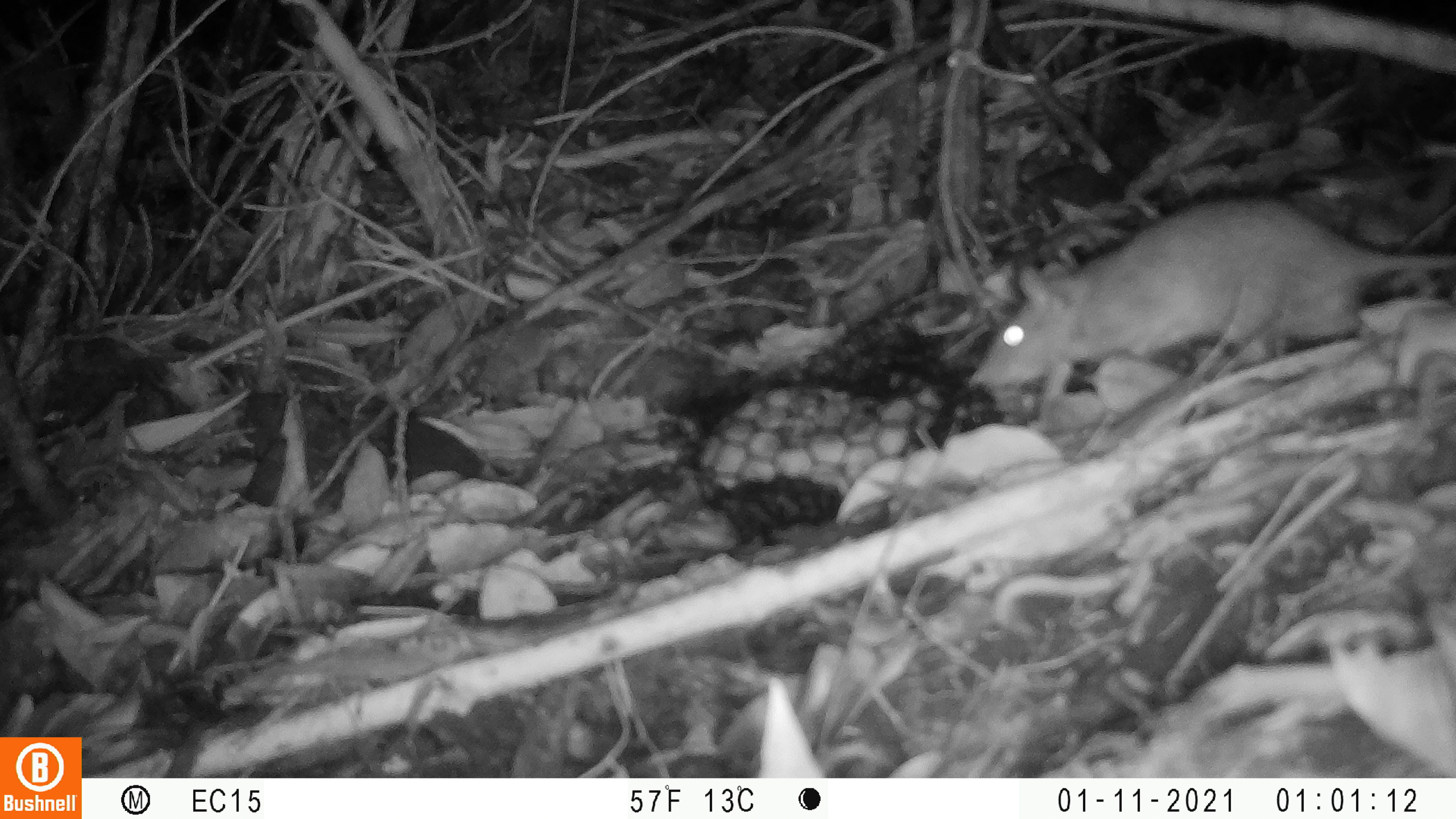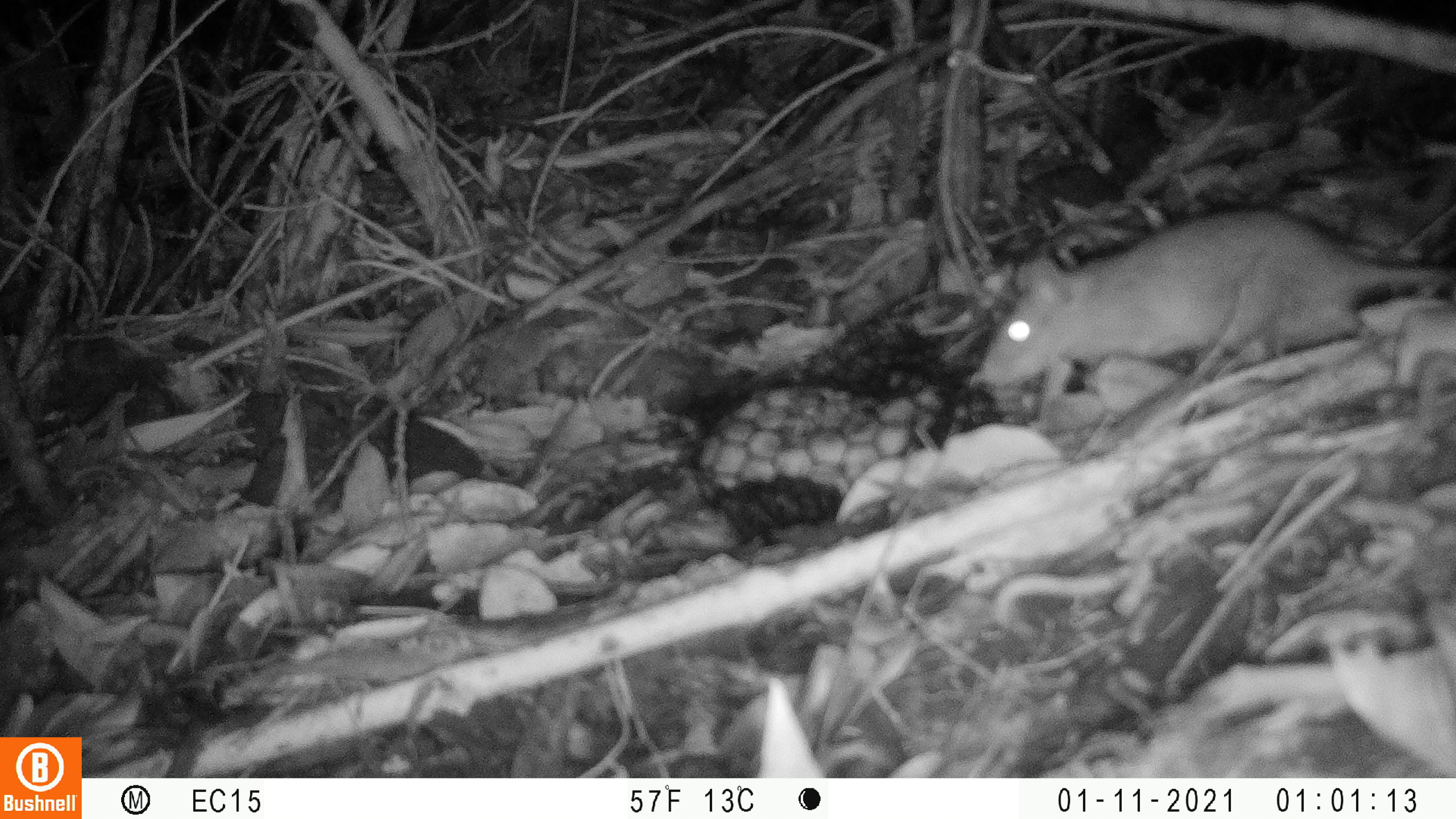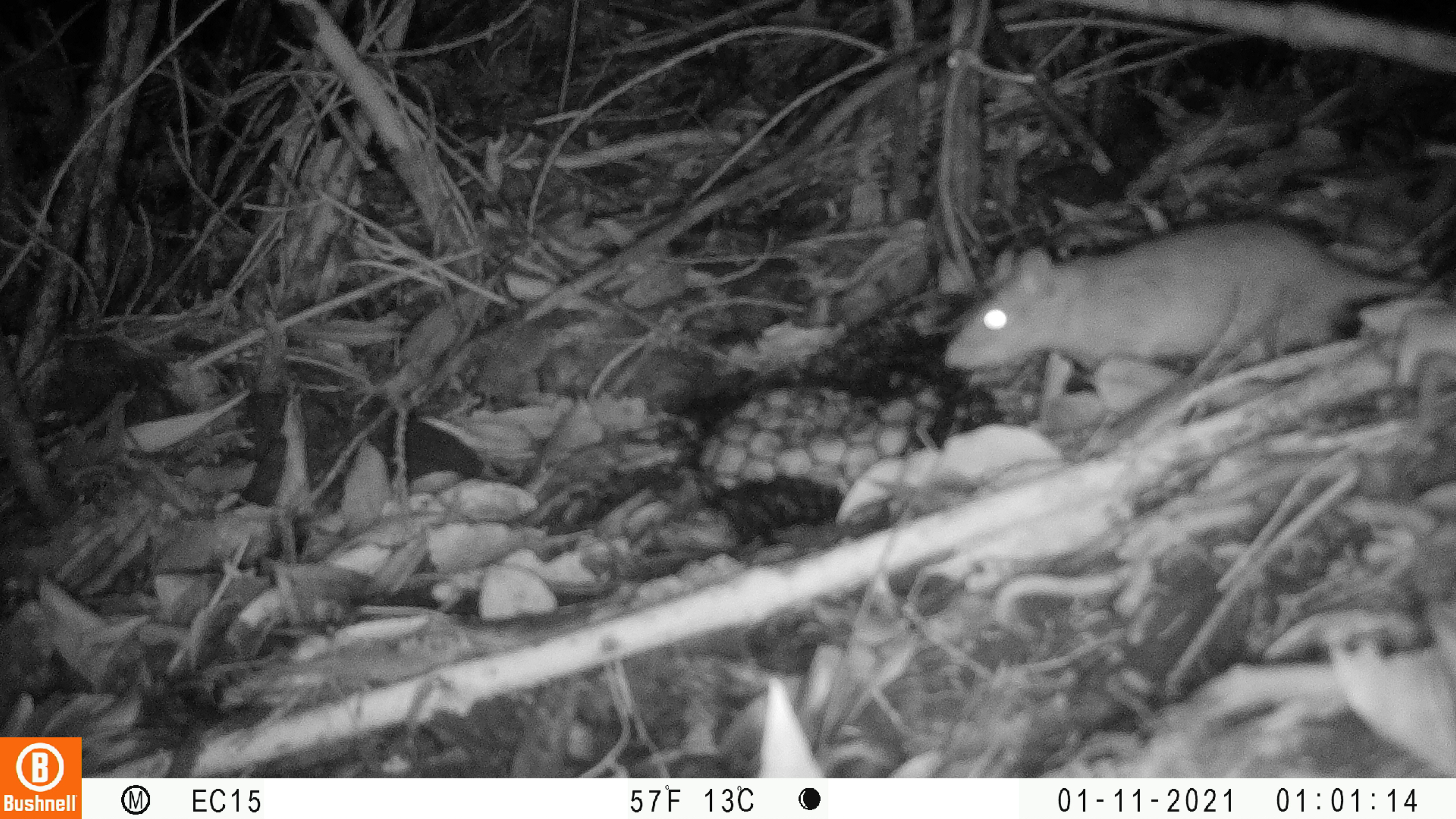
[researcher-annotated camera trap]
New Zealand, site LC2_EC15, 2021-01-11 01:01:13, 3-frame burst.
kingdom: Animalia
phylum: Chordata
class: Mammalia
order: Rodentia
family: Muridae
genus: Rattus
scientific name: Rattus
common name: rat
Rat (Rattus).